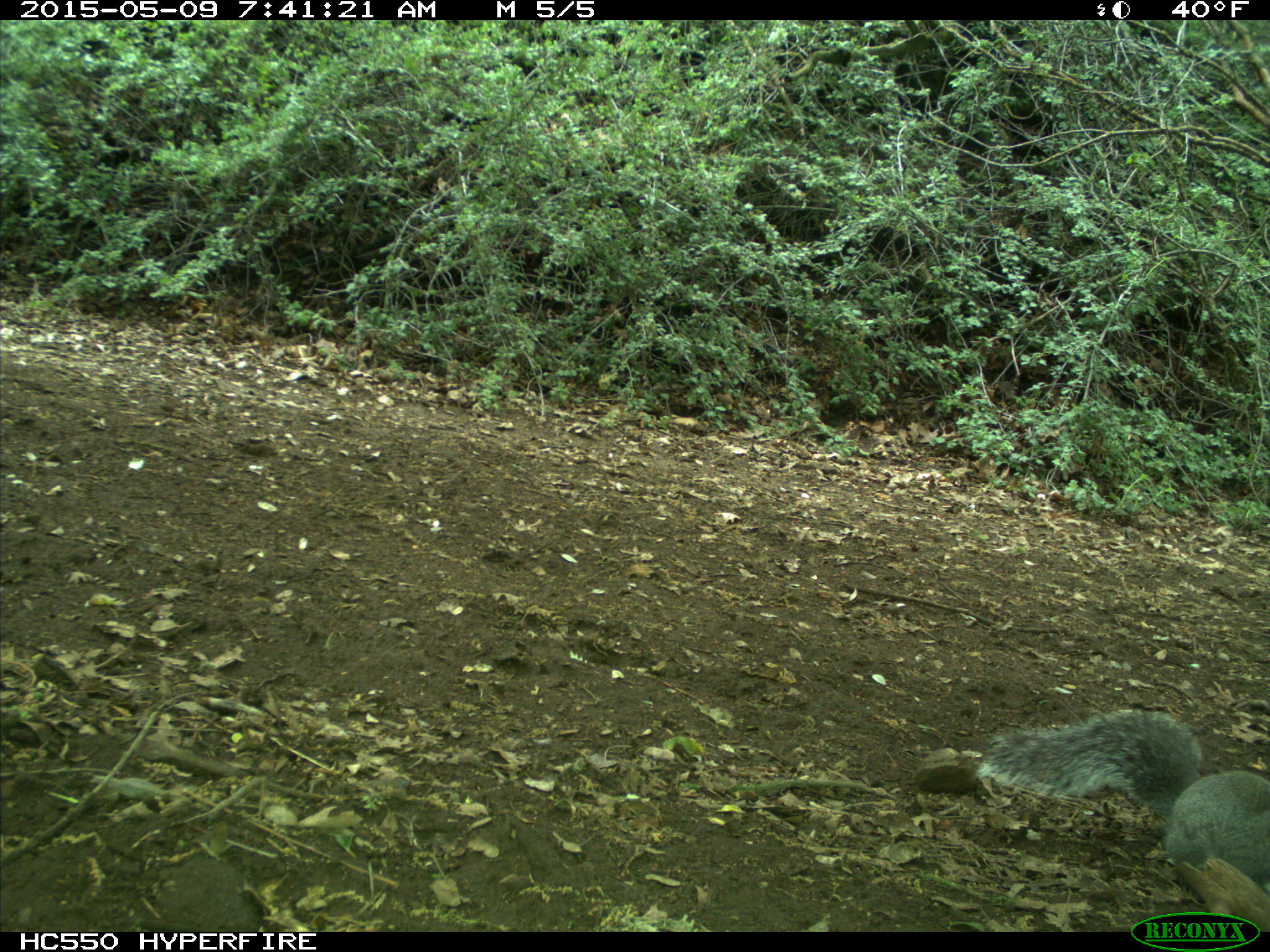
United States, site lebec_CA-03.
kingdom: Animalia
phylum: Chordata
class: Mammalia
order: Rodentia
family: Sciuridae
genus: Sciurus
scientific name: Sciurus carolinensis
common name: eastern gray squirrel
Sciurus carolinensis (eastern gray squirrel).